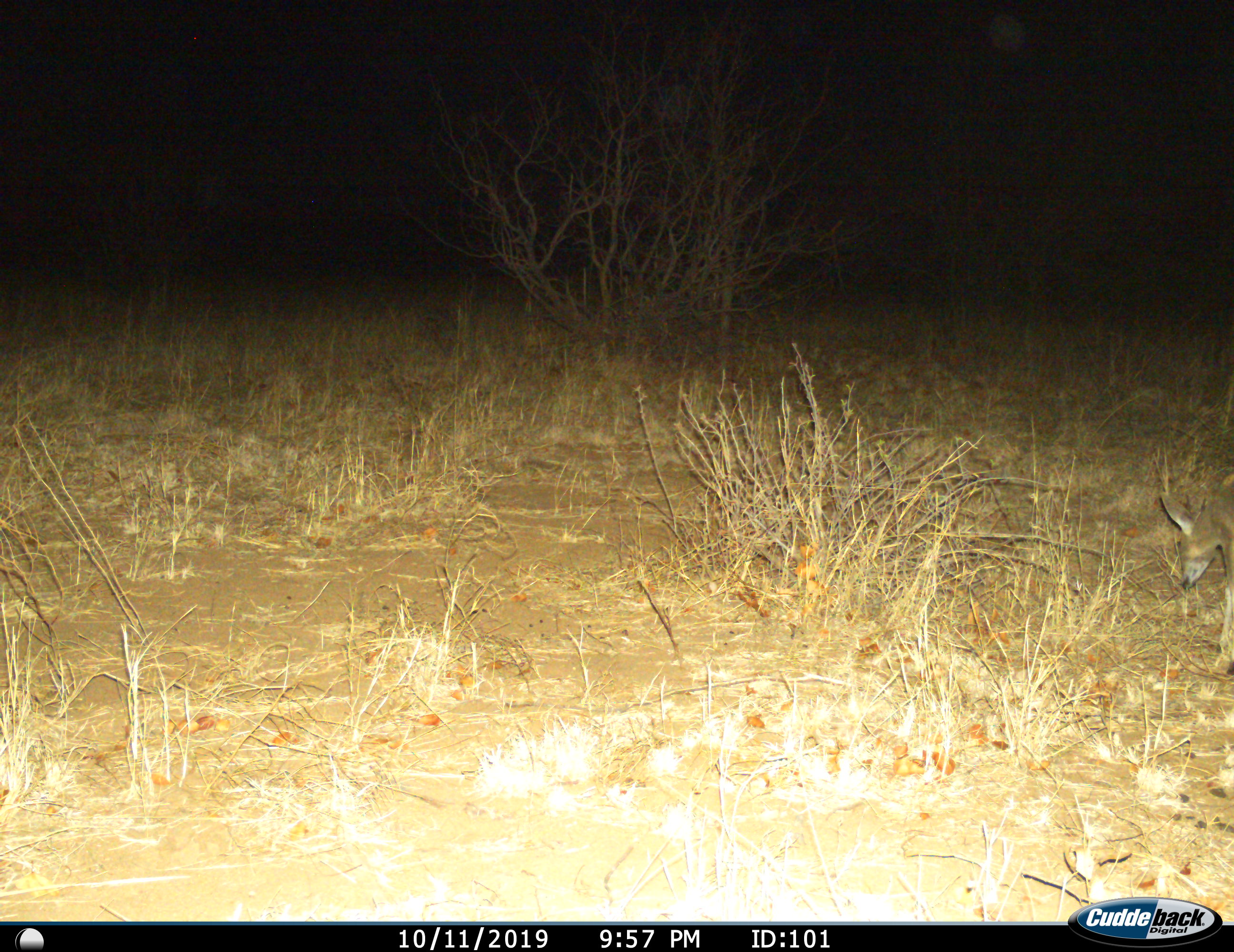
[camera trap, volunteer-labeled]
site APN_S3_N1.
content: unidentified animal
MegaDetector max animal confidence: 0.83